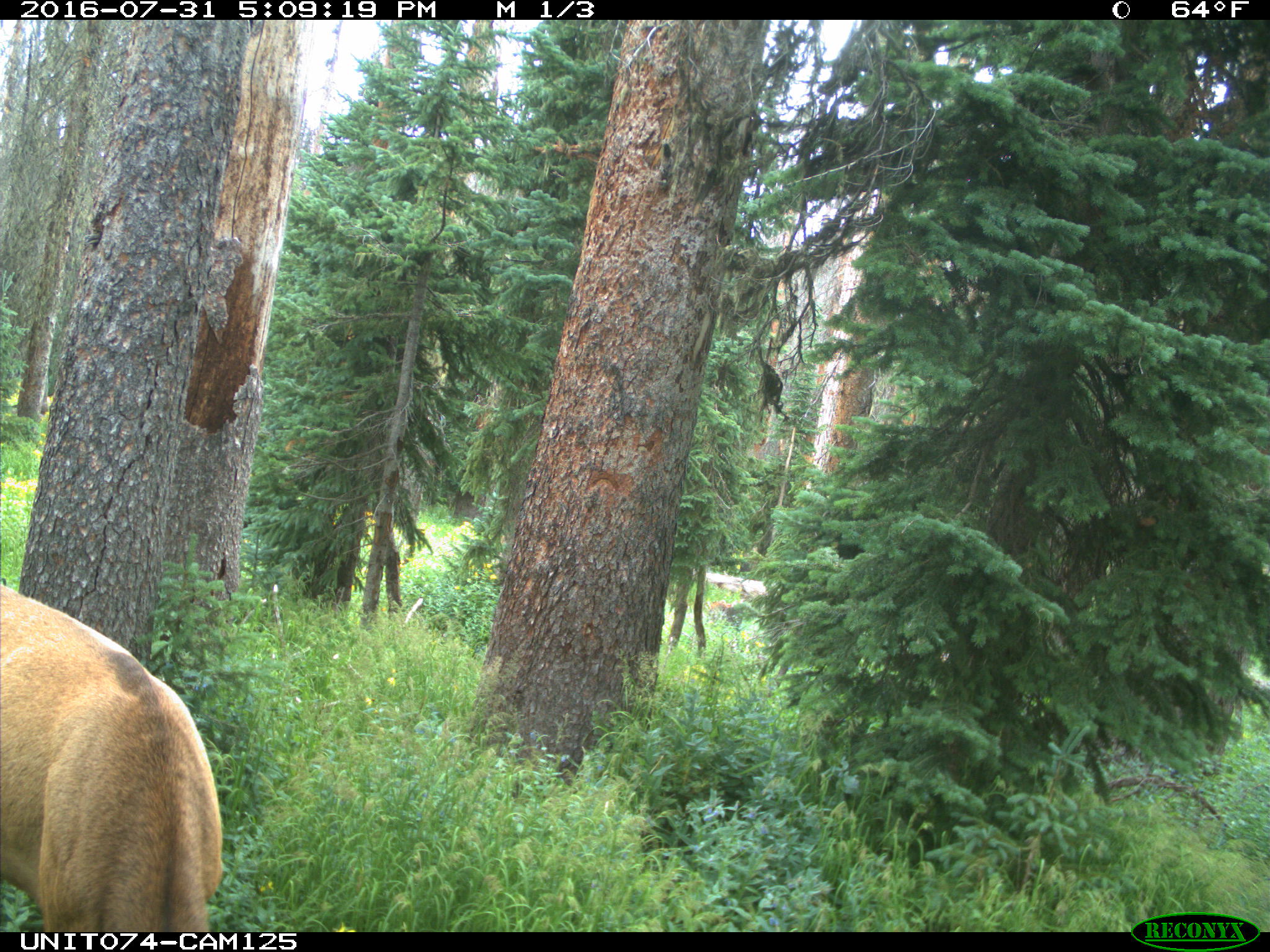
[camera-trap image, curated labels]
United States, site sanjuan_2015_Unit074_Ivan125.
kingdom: Animalia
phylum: Chordata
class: Mammalia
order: Artiodactyla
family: Cervidae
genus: Cervus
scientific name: Cervus elaphus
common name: red deer